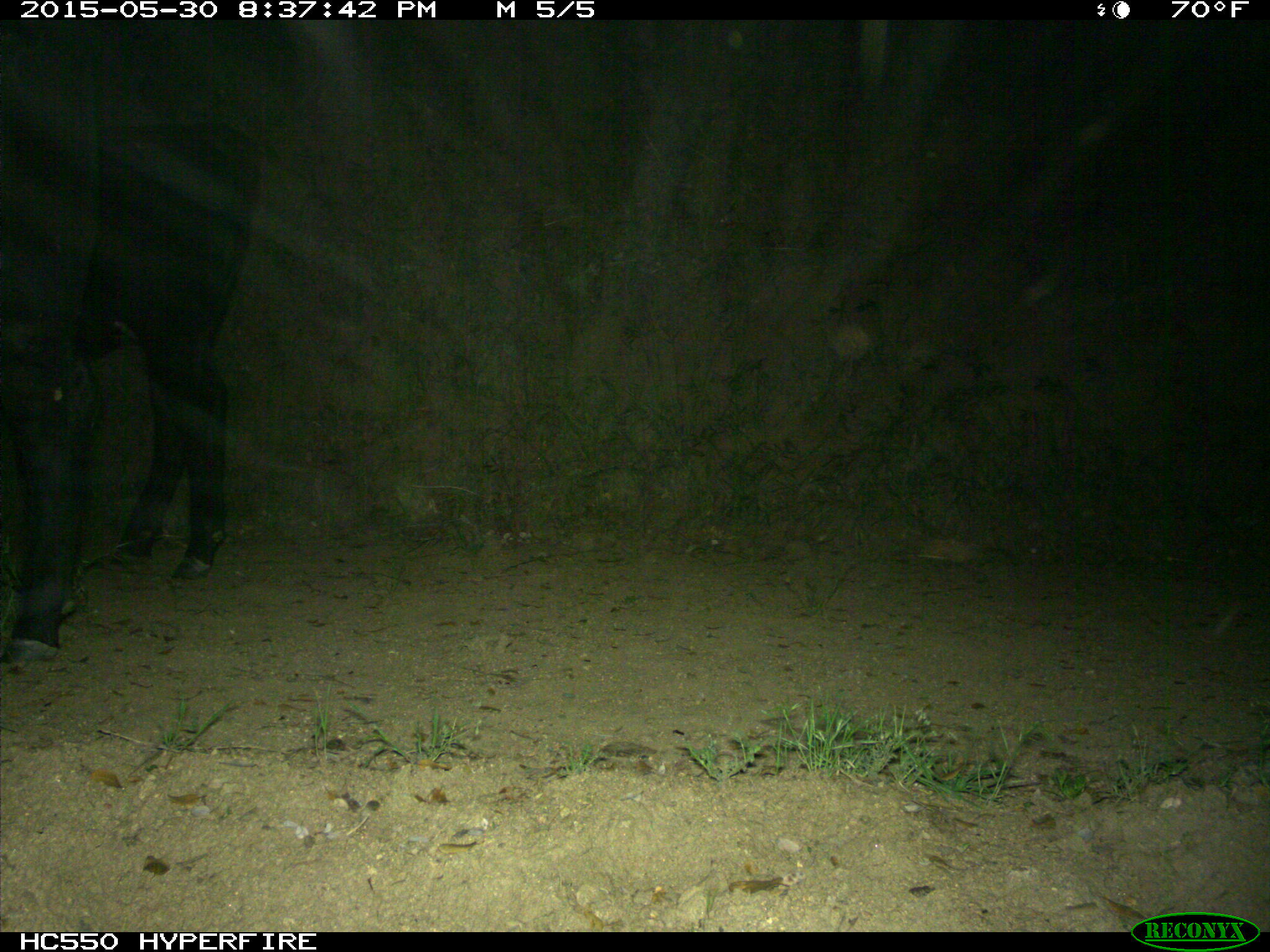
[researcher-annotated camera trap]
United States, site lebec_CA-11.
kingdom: Animalia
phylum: Chordata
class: Mammalia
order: Artiodactyla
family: Bovidae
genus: Bos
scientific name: Bos taurus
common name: domestic cow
Bos taurus (domestic cow).